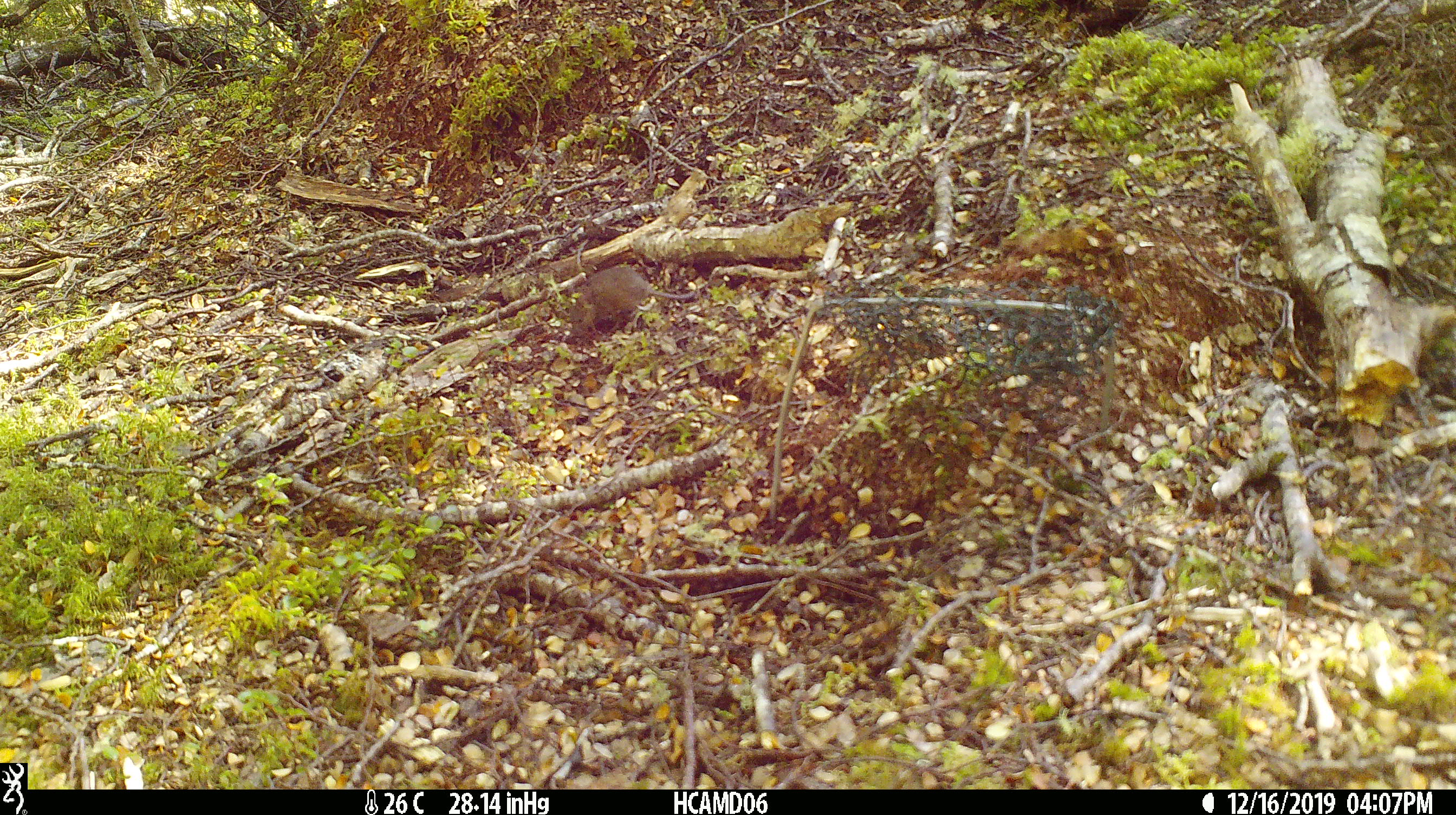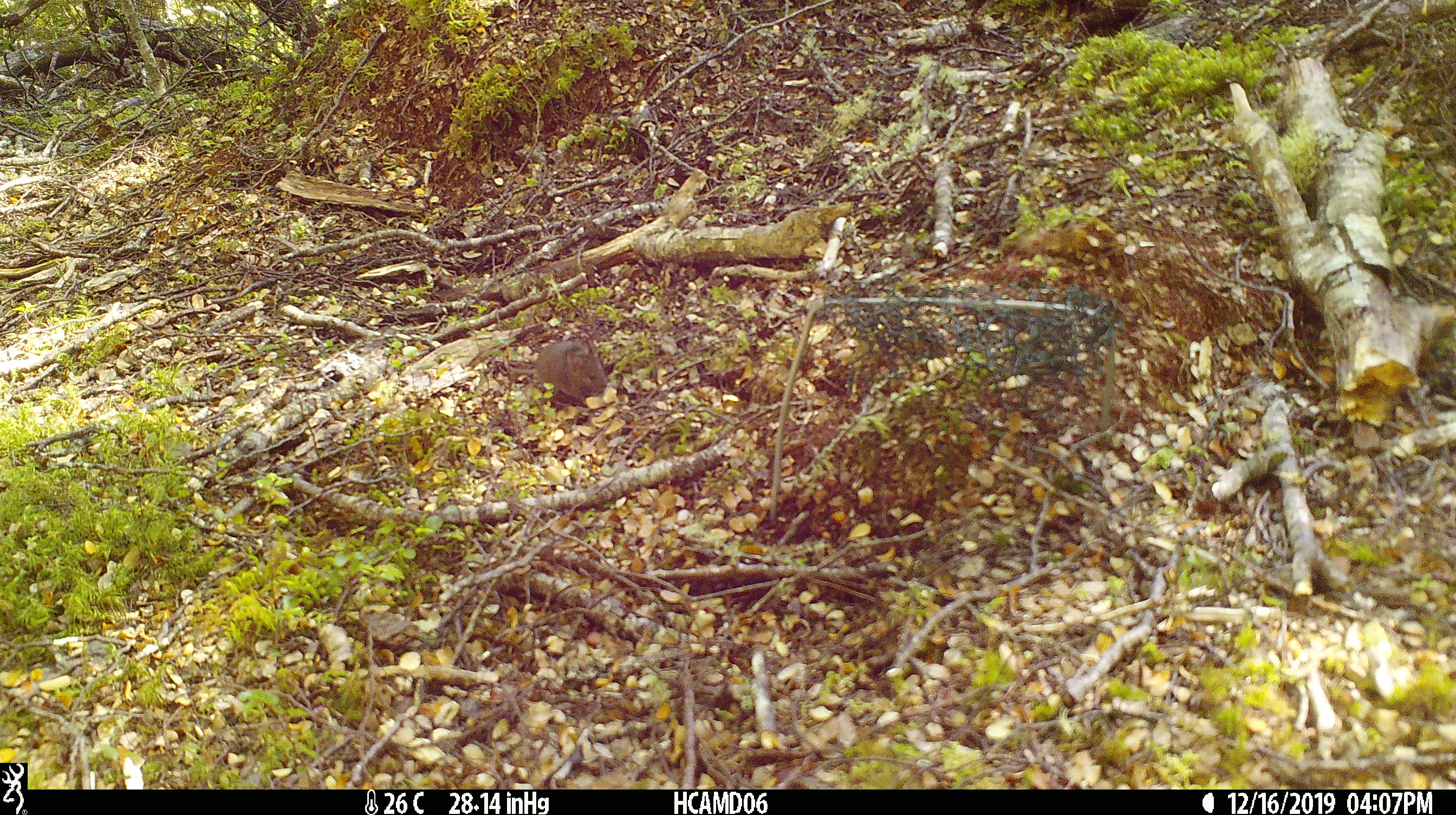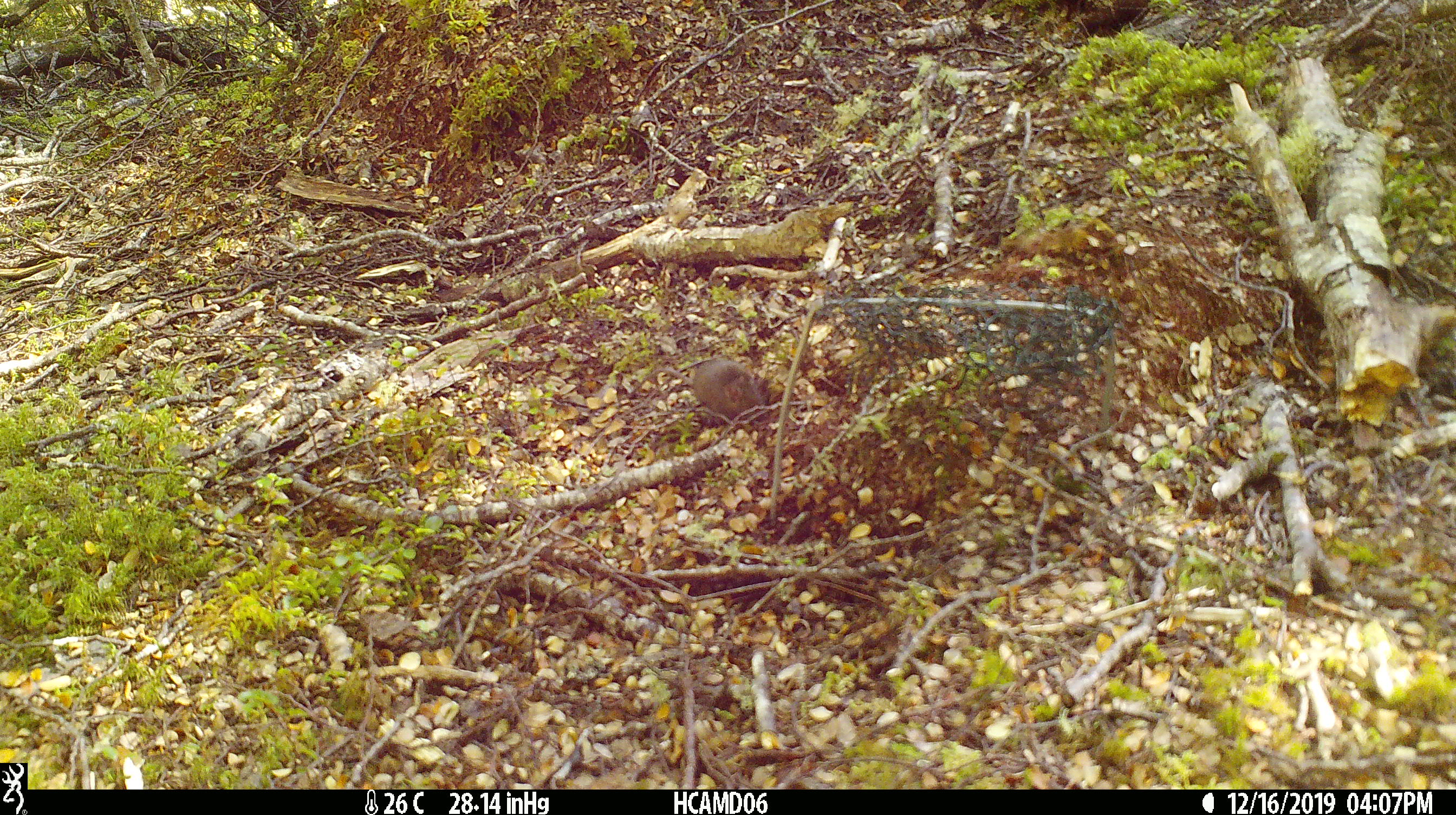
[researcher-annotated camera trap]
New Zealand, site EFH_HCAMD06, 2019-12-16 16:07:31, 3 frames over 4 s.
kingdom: Animalia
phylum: Chordata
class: Mammalia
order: Rodentia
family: Muridae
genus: Mus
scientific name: Mus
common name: mouse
Mouse (Mus).